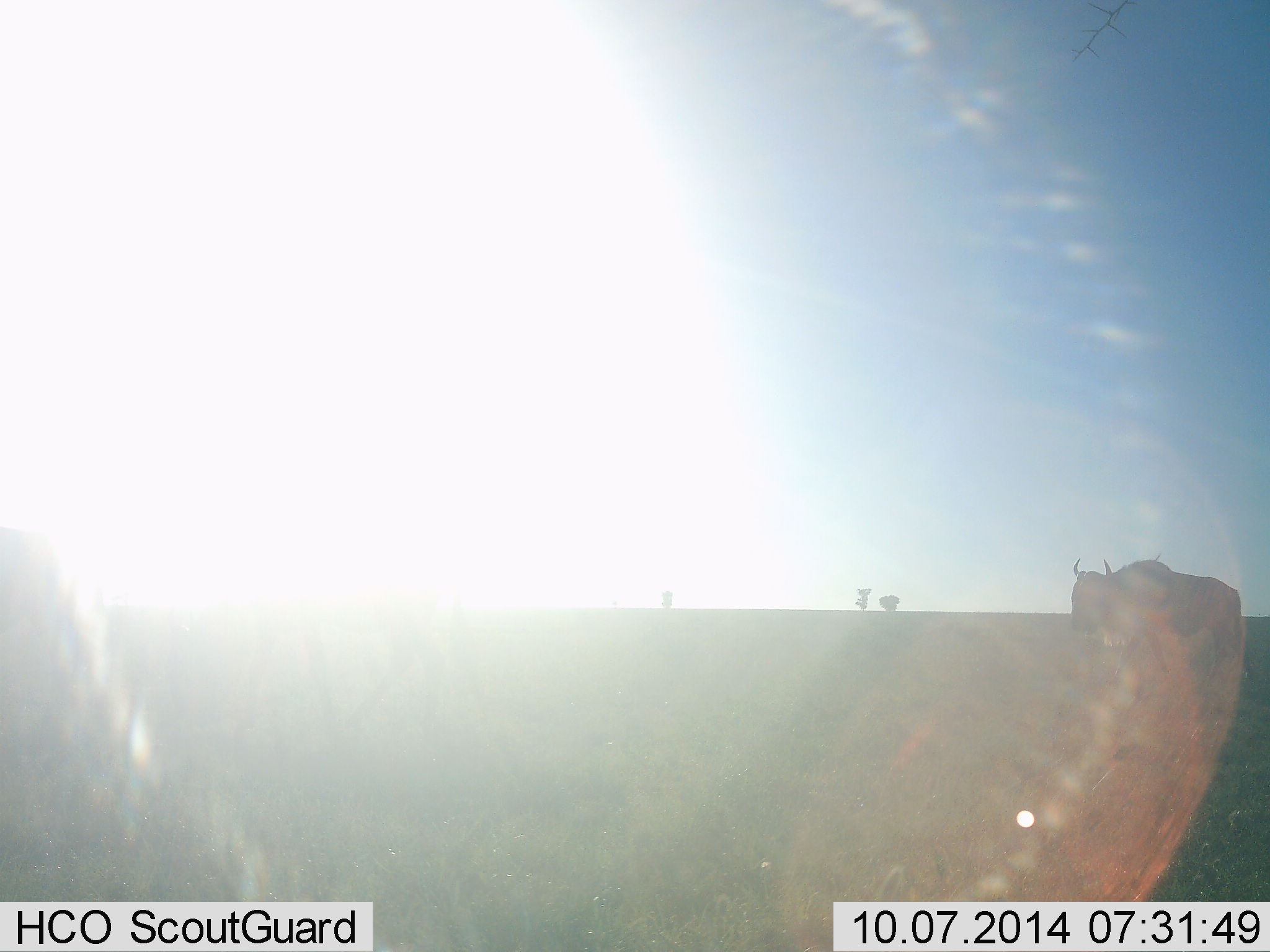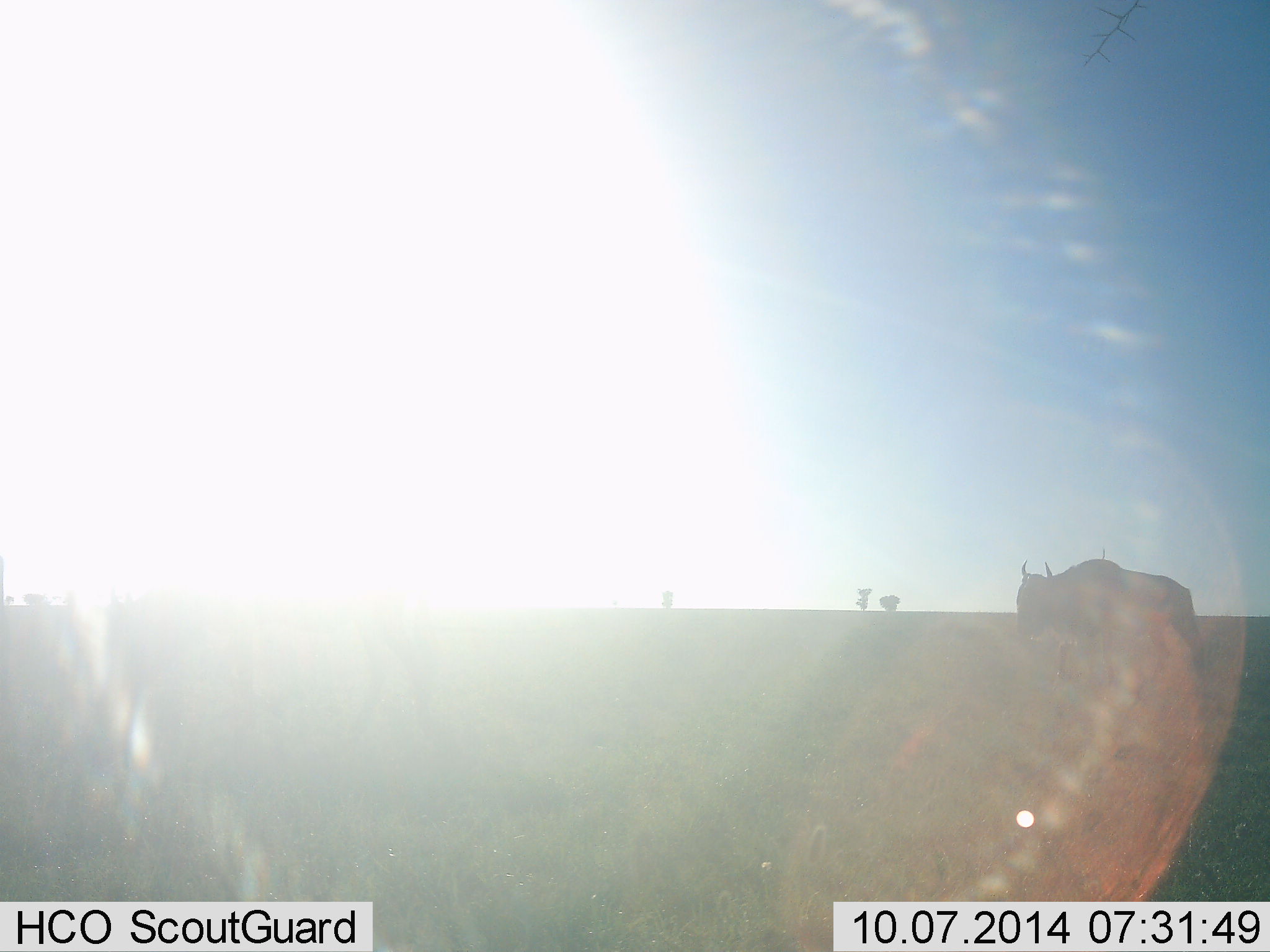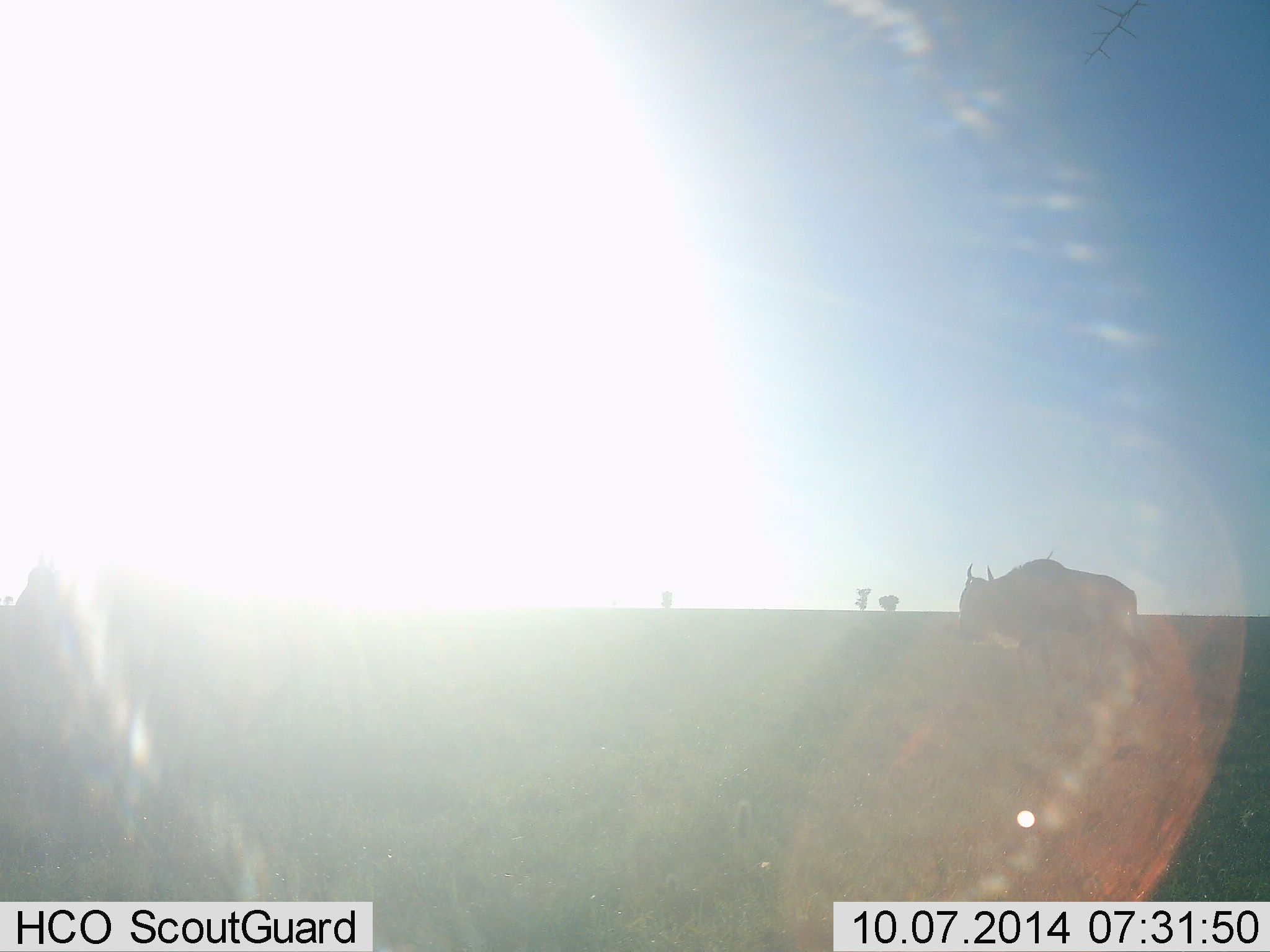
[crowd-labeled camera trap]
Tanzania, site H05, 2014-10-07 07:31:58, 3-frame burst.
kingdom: Animalia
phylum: Chordata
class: Mammalia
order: Artiodactyla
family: Bovidae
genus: Connochaetes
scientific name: Connochaetes taurinus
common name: blue wildebeest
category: wildebeest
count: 2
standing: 10%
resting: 0%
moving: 100%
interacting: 0%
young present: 0%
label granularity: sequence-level